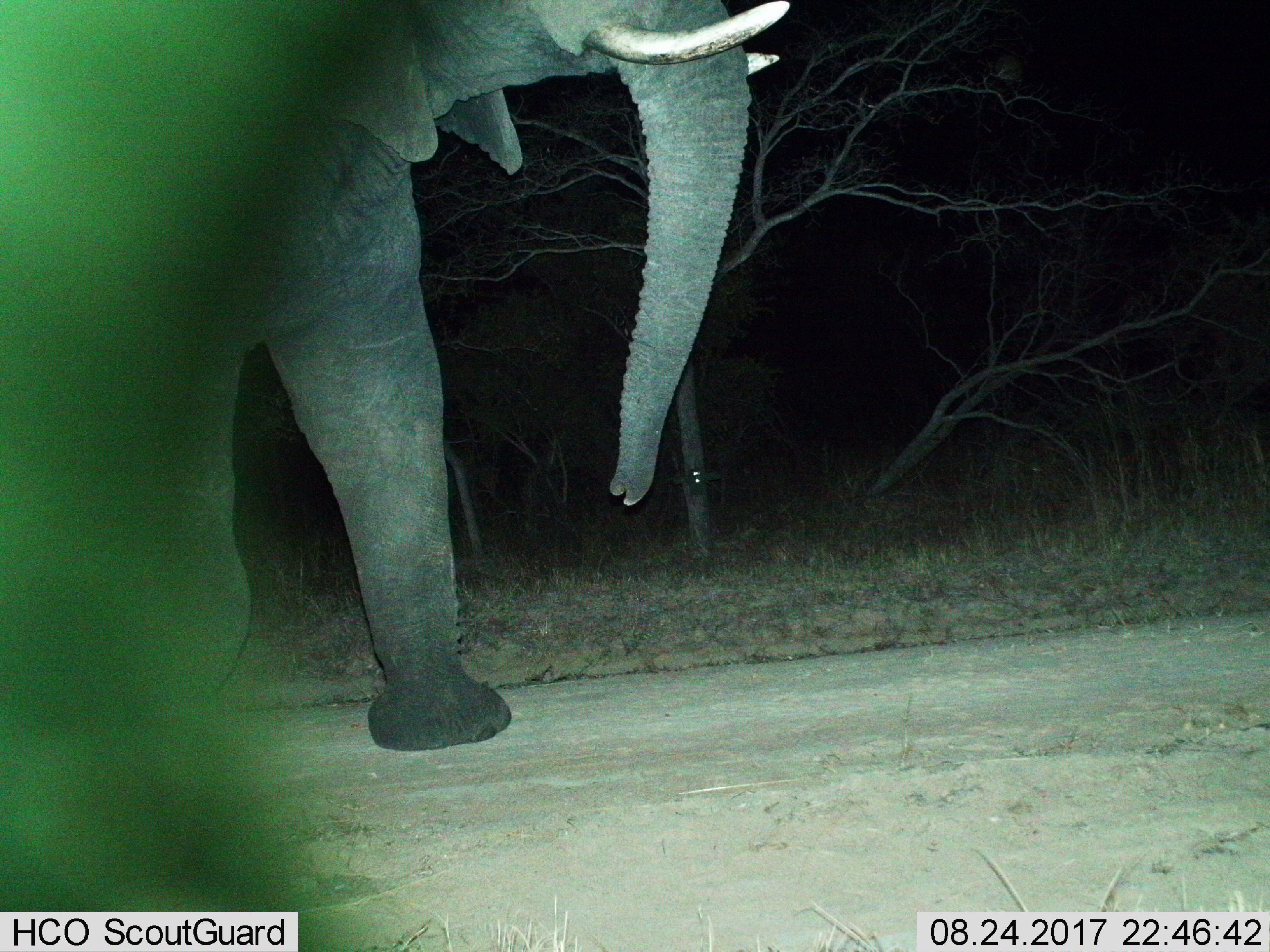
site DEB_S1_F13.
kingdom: Animalia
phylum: Chordata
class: Mammalia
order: Proboscidea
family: Elephantidae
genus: Loxodonta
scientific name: Loxodonta africana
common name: african bush elephant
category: elephant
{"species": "elephant (african bush elephant) (Loxodonta africana)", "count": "1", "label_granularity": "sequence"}